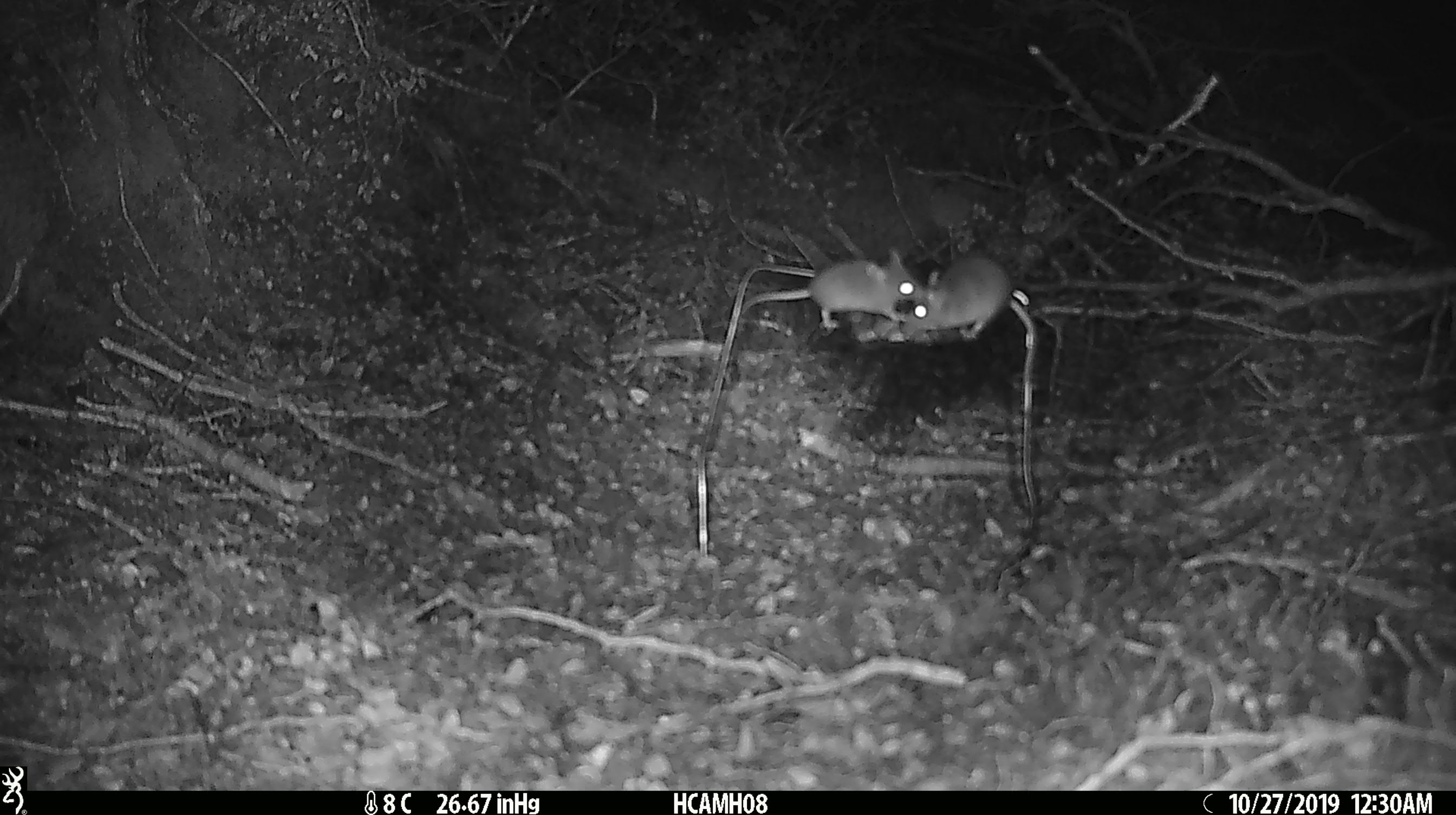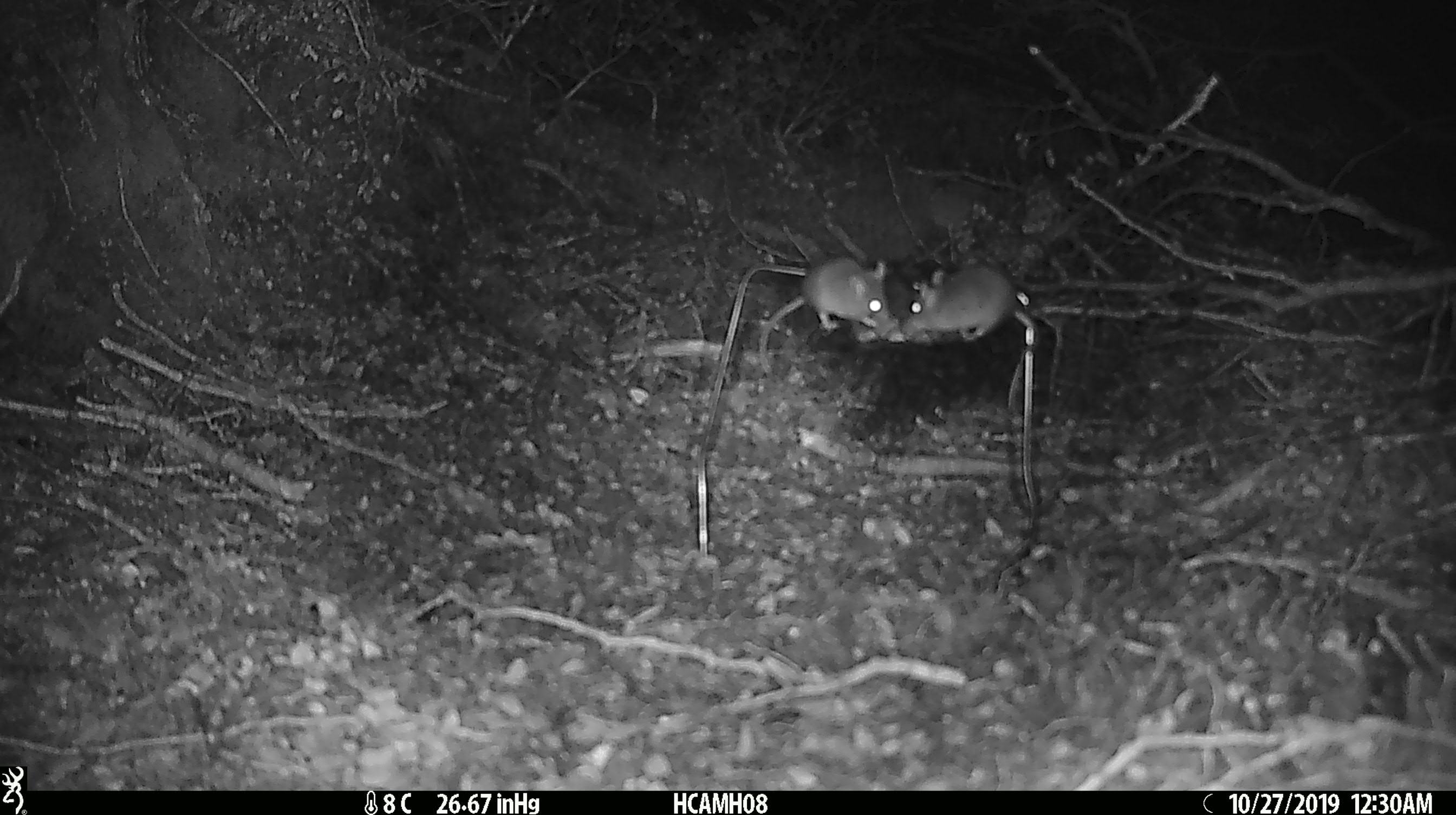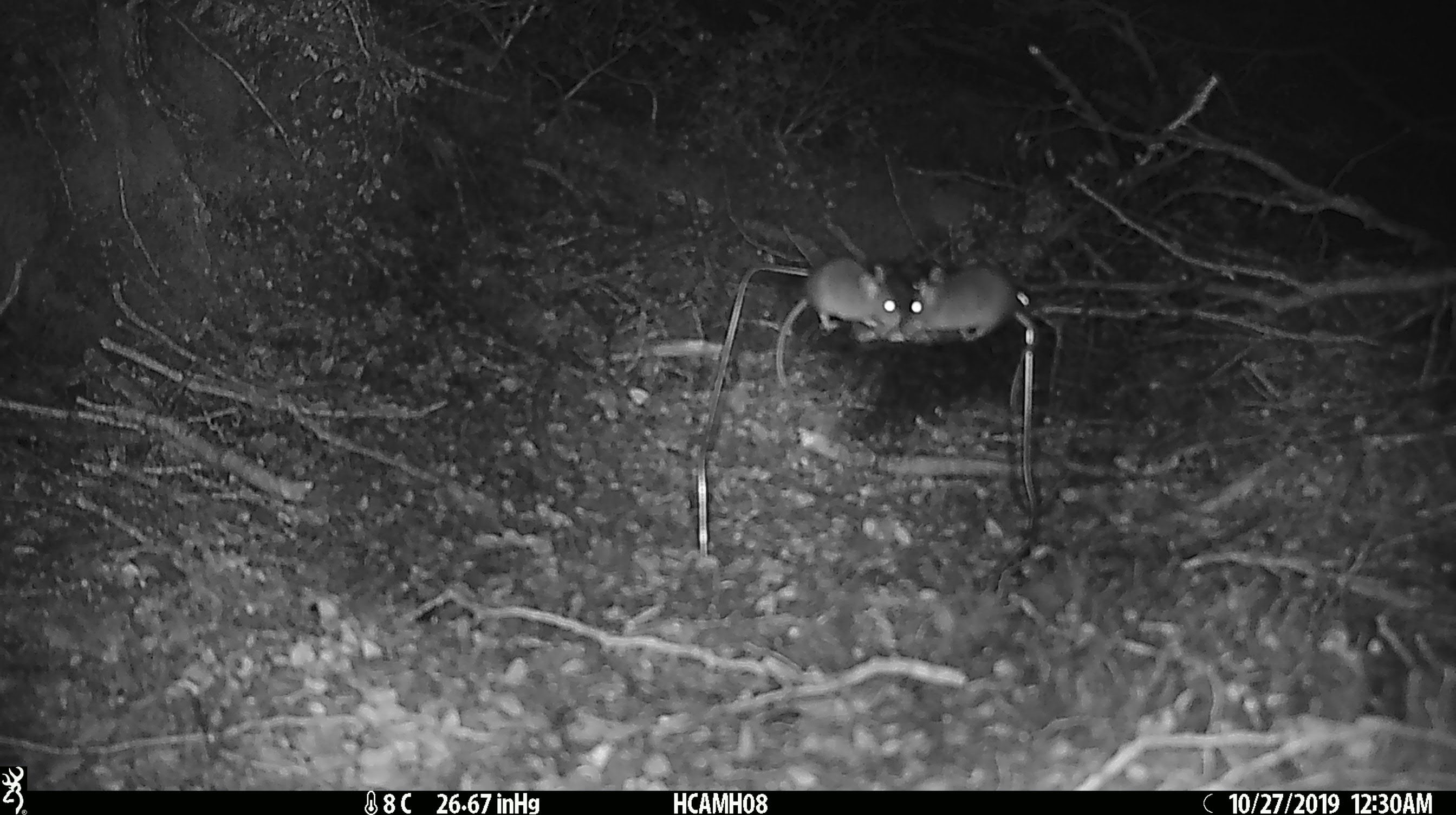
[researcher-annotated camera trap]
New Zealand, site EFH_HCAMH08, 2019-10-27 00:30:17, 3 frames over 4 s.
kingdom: Animalia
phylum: Chordata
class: Mammalia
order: Rodentia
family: Muridae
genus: Mus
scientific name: Mus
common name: mouse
Mouse (Mus).